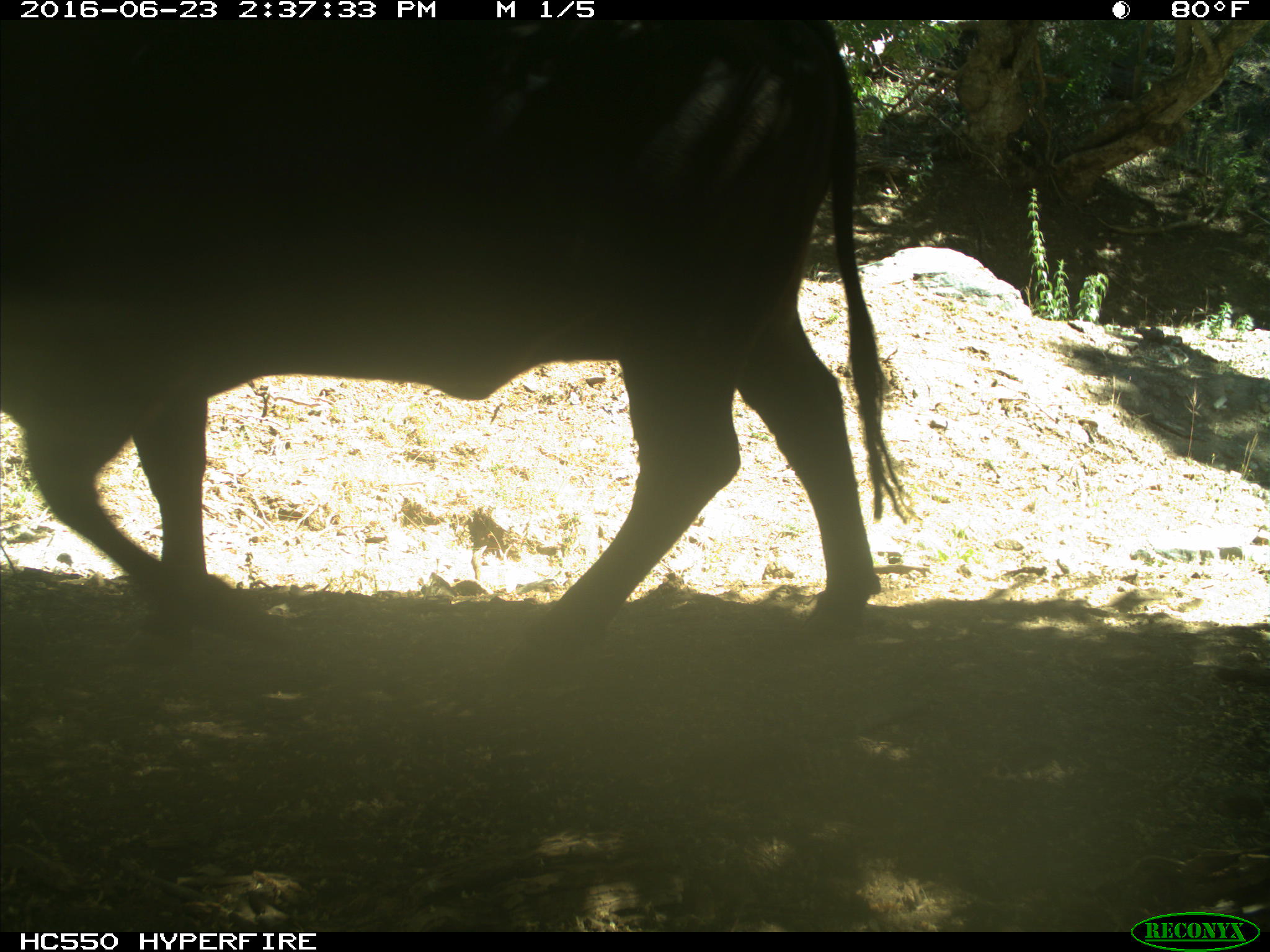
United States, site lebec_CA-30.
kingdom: Animalia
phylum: Chordata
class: Mammalia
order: Artiodactyla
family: Bovidae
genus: Bos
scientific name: Bos taurus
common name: domestic cow